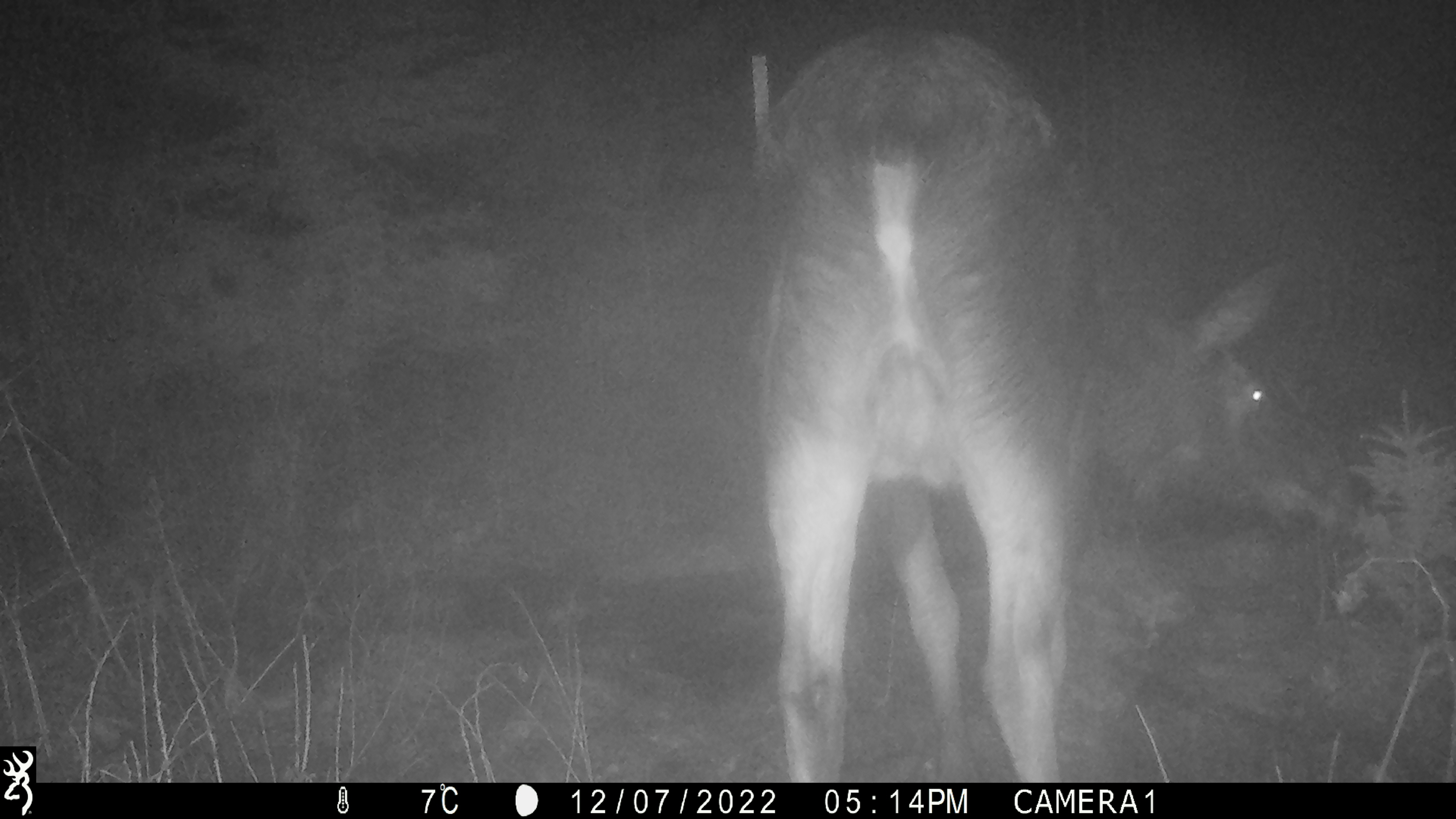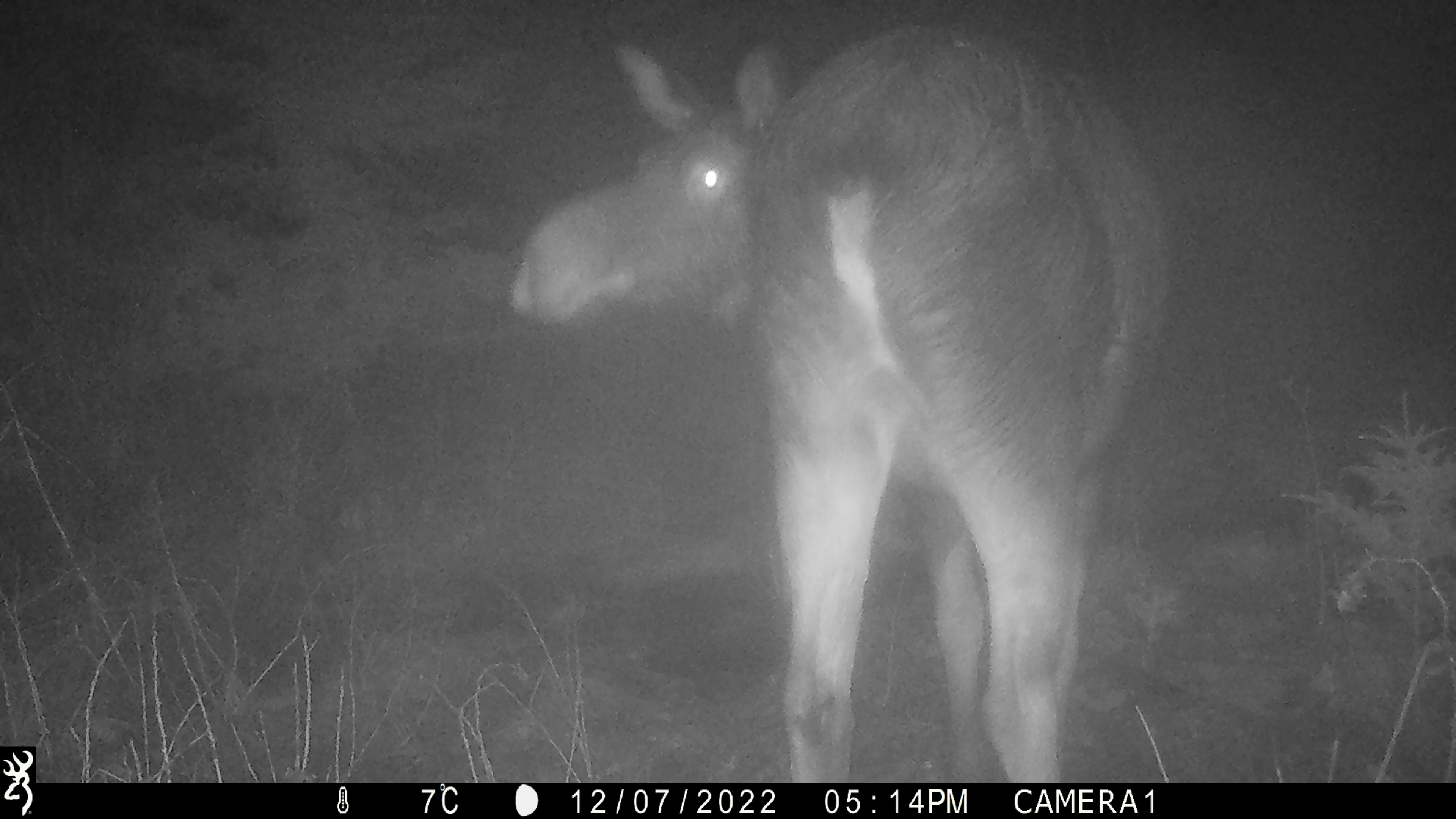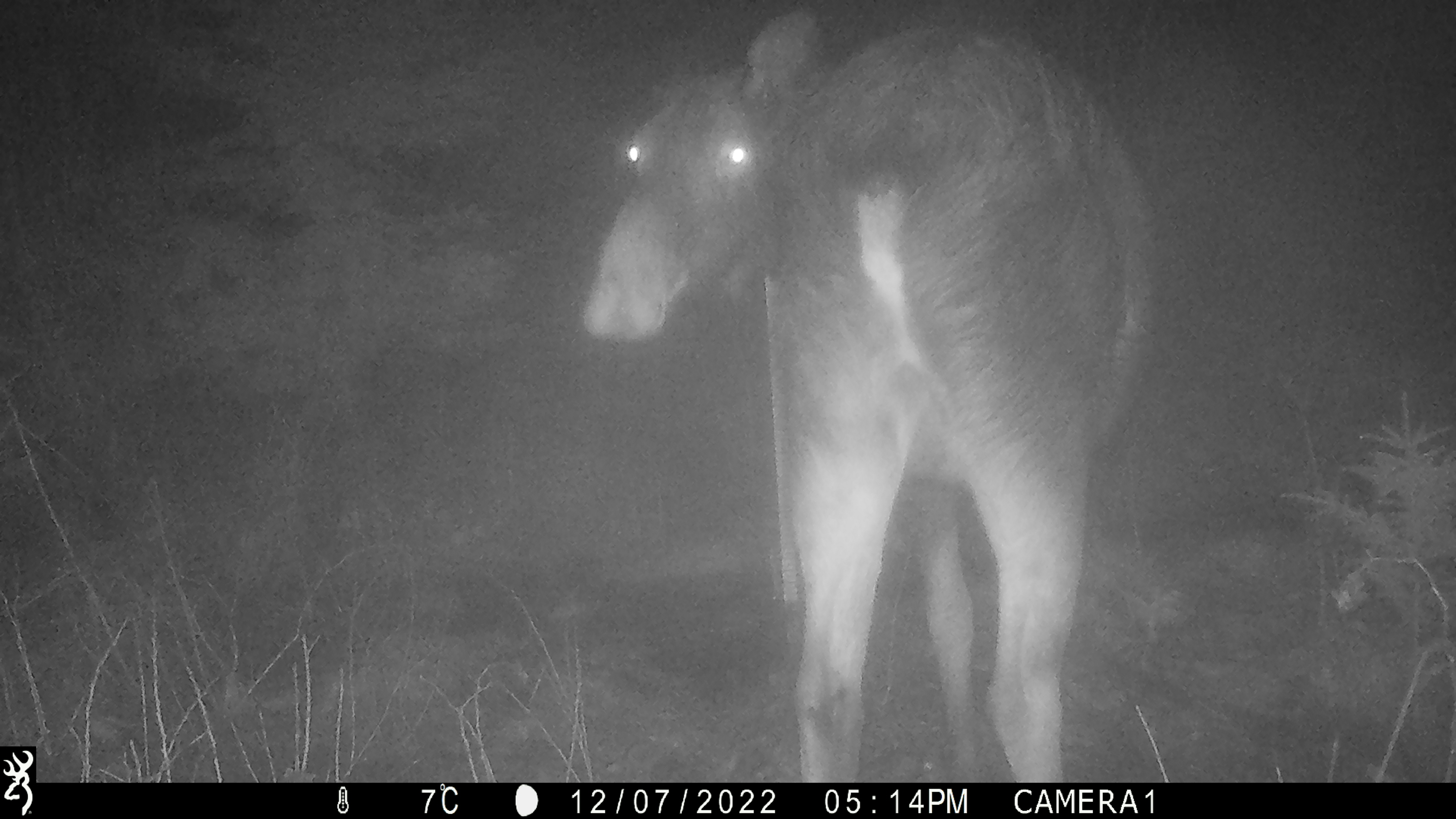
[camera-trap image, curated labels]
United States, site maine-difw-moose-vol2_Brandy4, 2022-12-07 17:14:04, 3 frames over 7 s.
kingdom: Animalia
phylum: Chordata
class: Mammalia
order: Artiodactyla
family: Cervidae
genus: Alces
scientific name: Alces alces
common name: moose